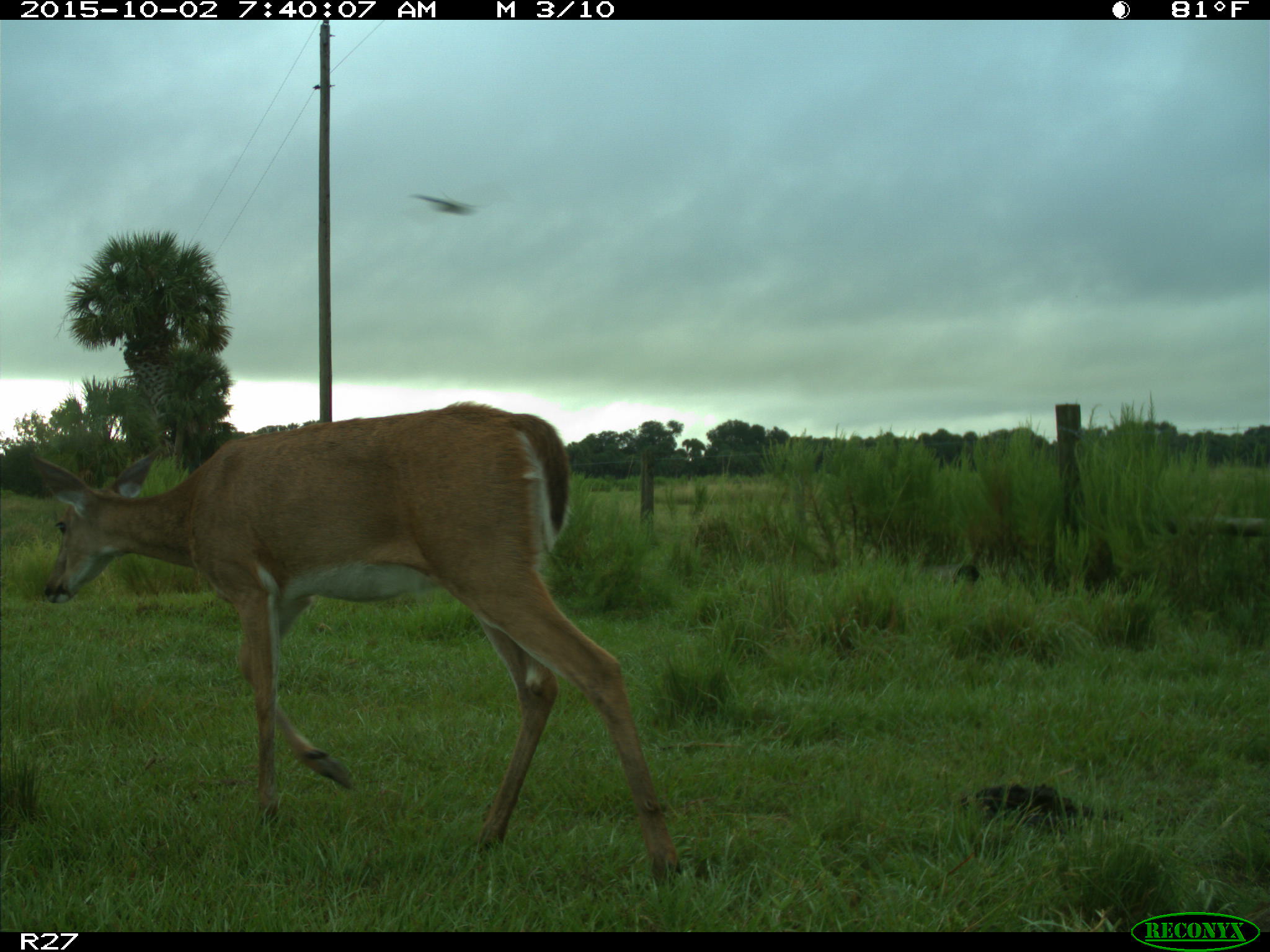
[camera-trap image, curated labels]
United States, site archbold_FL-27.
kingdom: Animalia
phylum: Chordata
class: Mammalia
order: Artiodactyla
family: Cervidae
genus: Odocoileus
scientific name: Odocoileus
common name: deer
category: unidentified deer